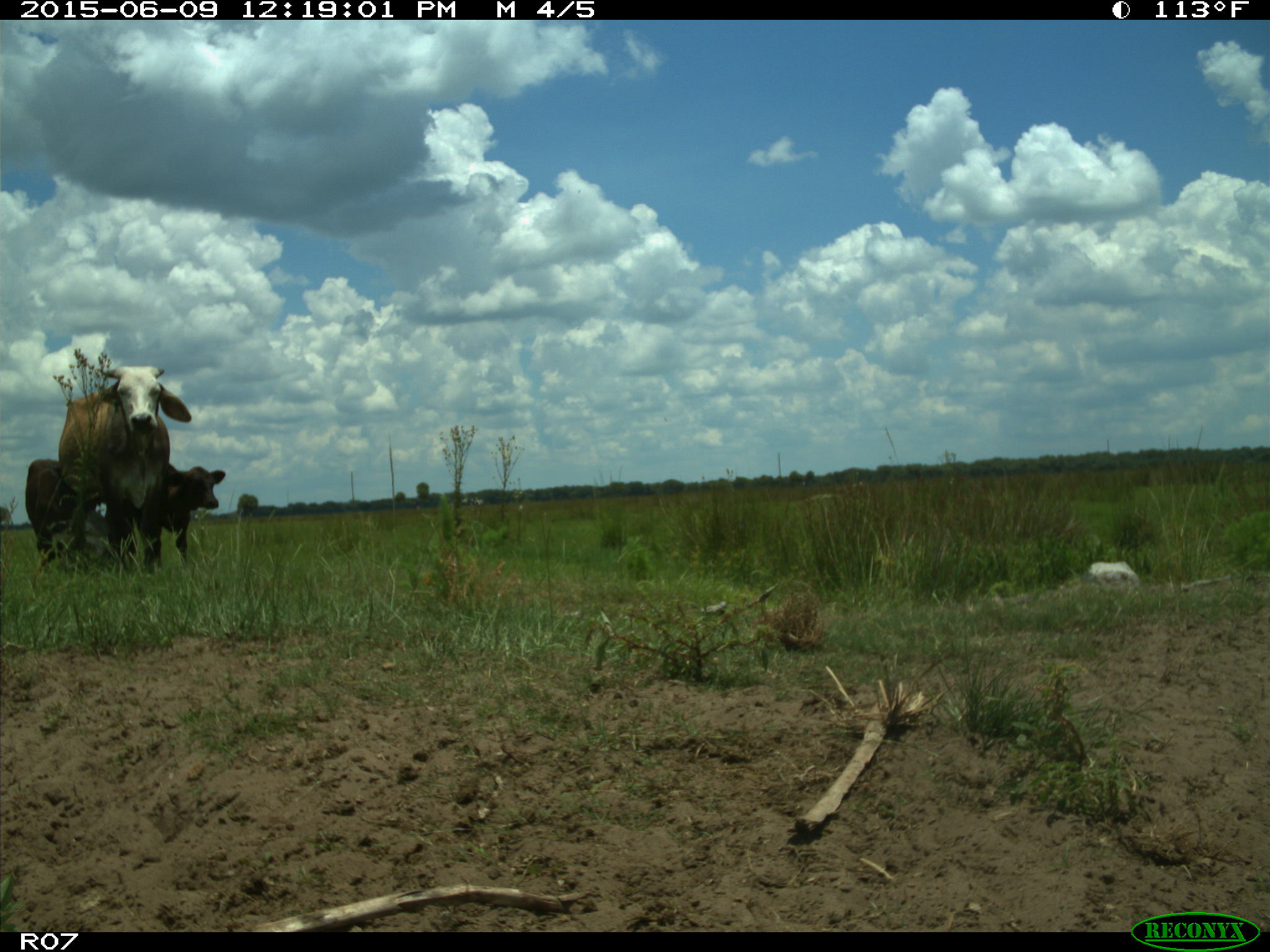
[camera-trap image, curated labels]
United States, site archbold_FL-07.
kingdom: Animalia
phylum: Chordata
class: Mammalia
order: Artiodactyla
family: Bovidae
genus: Bos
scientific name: Bos taurus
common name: domestic cow